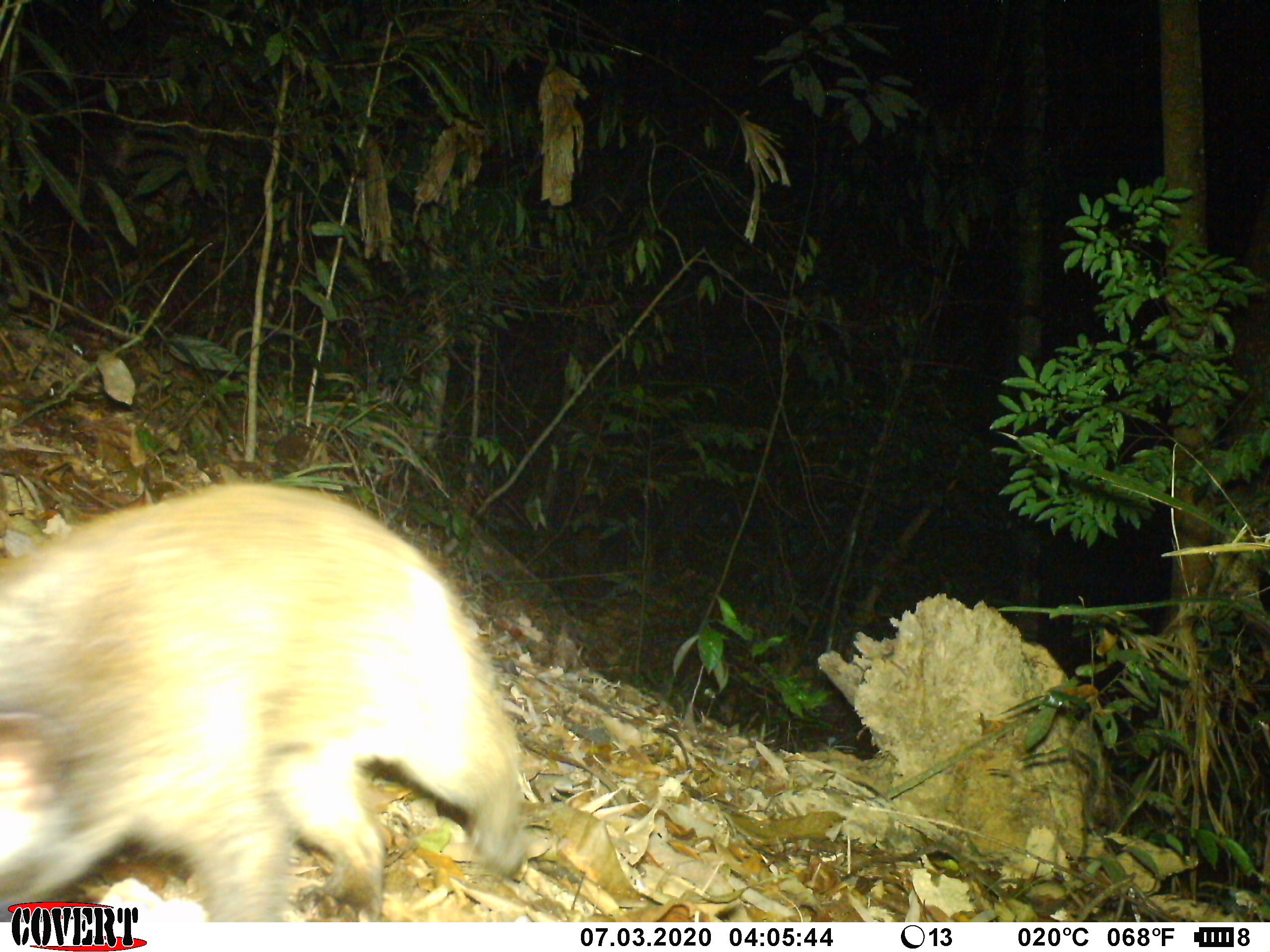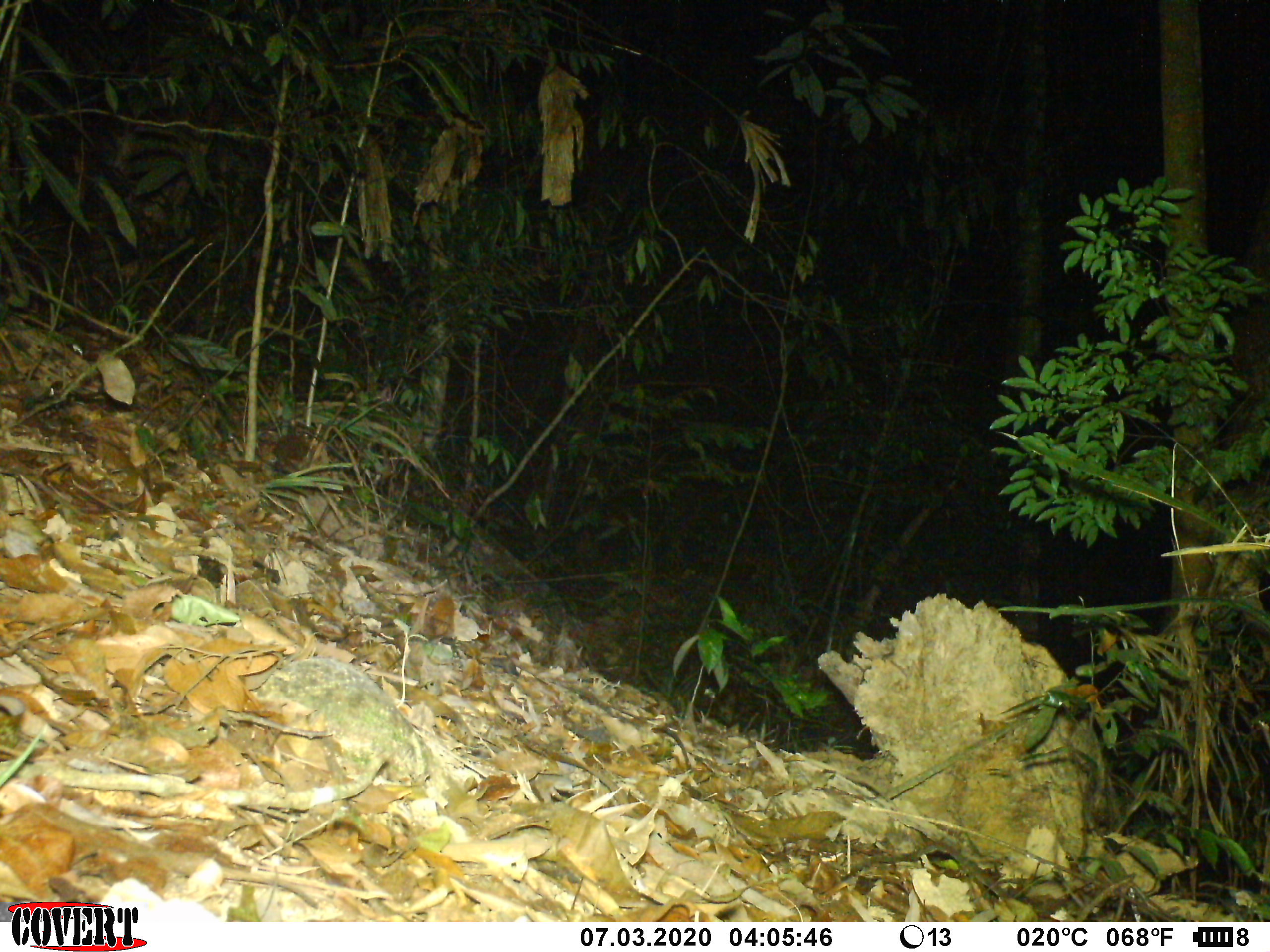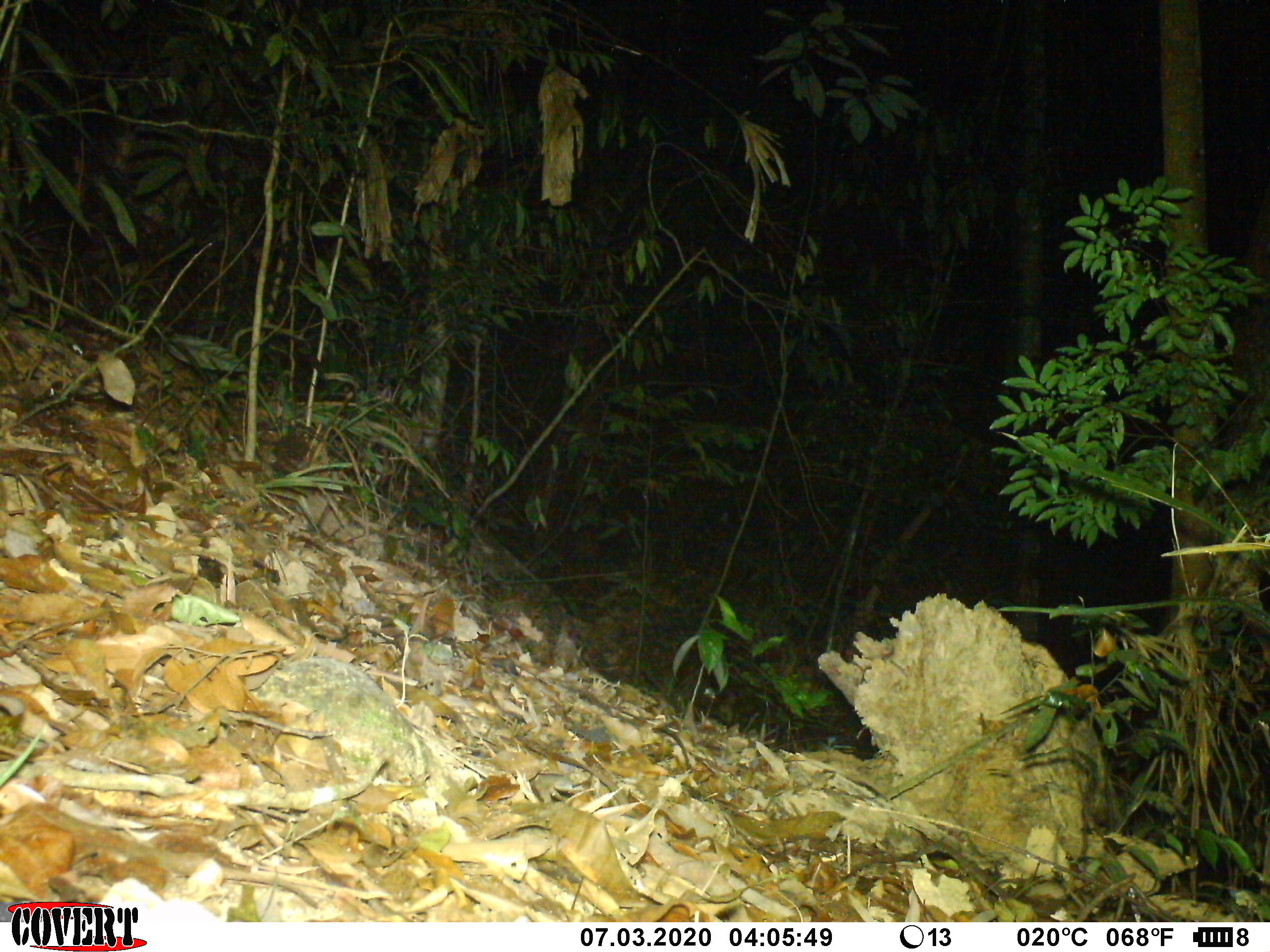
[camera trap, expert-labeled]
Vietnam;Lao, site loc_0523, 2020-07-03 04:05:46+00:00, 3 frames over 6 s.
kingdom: Animalia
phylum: Chordata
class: Mammalia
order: Carnivora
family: Viverridae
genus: Paguma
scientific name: Paguma larvata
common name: masked palm civet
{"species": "masked palm civet (Paguma larvata)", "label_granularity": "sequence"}